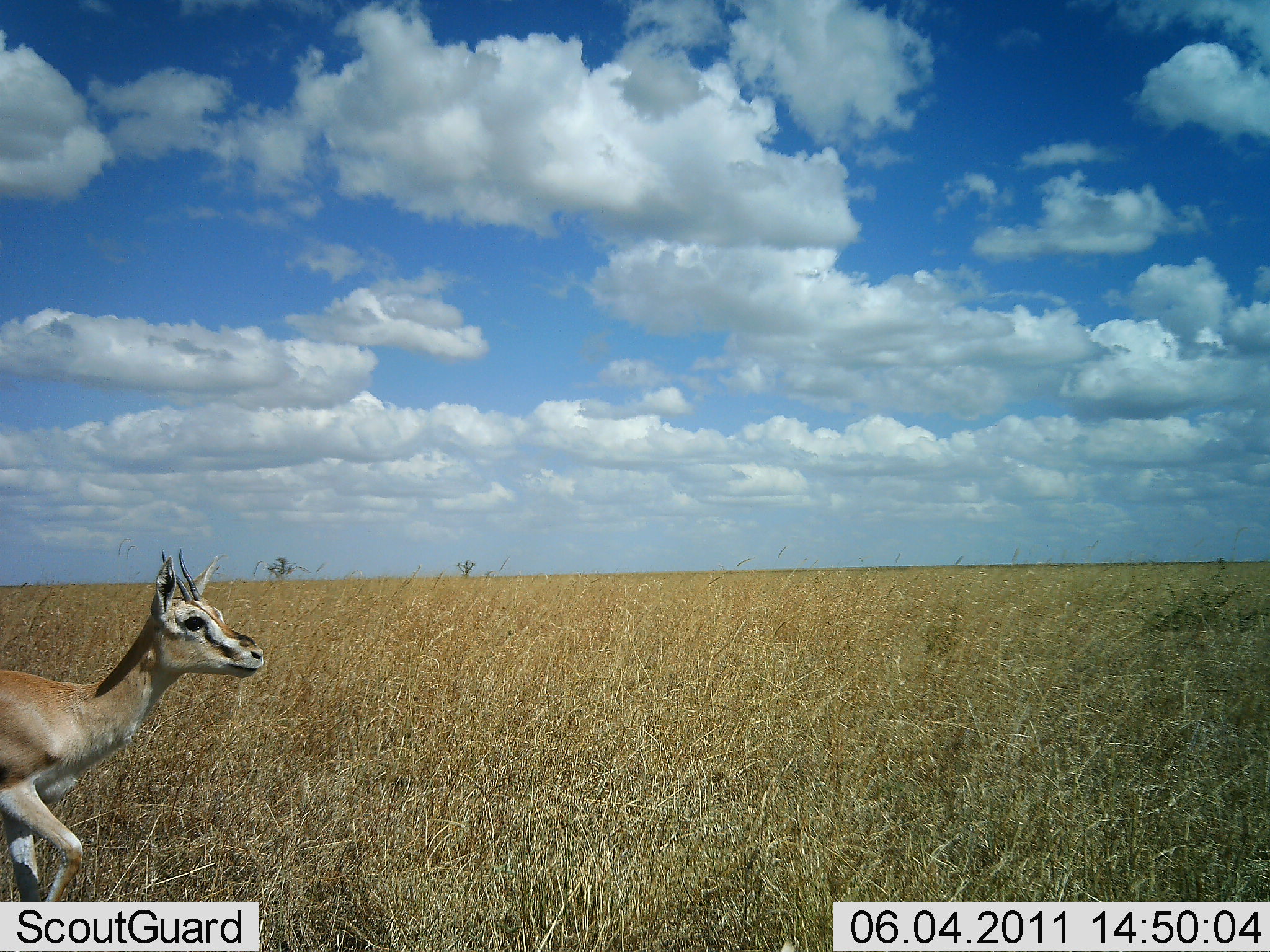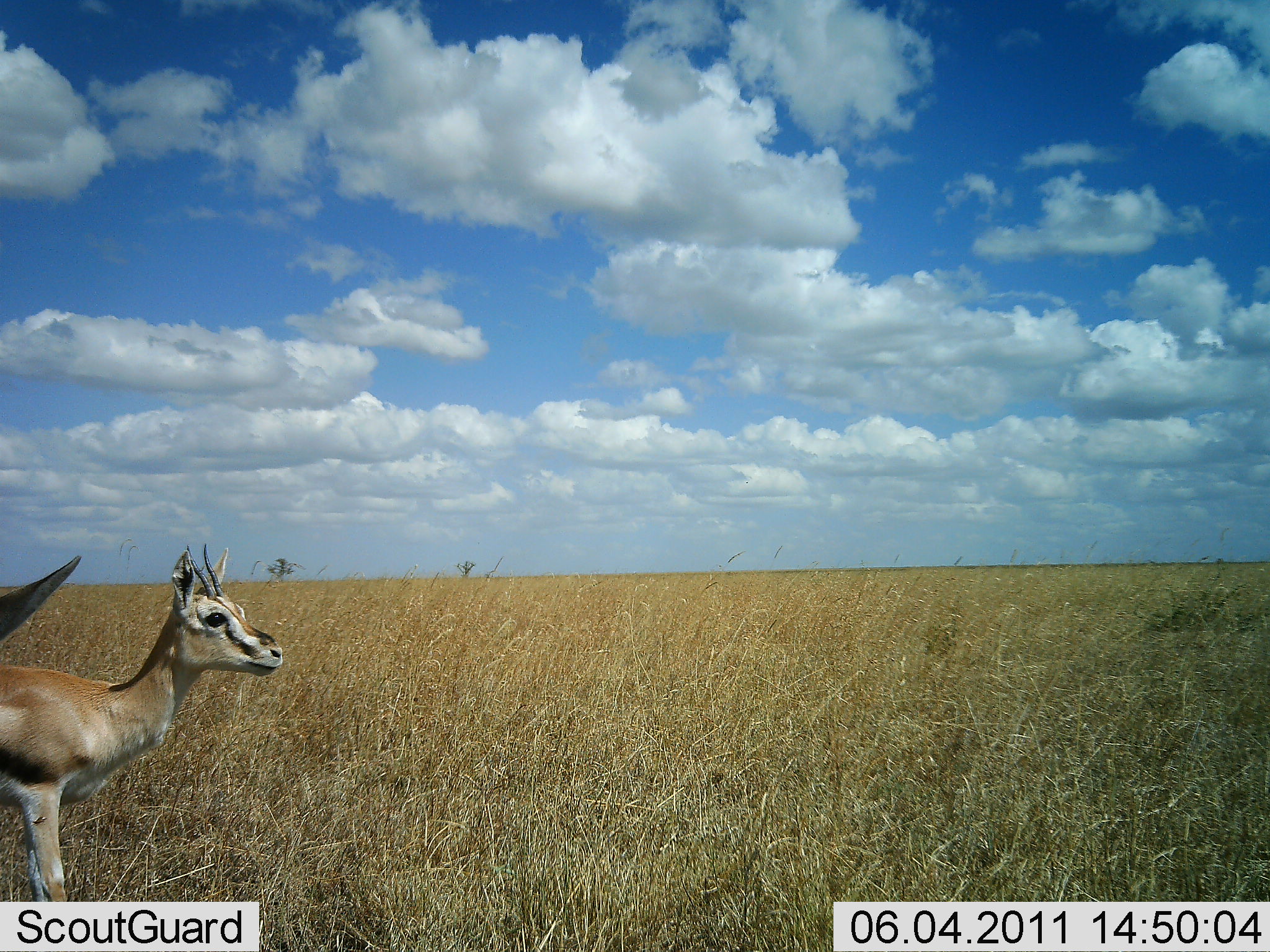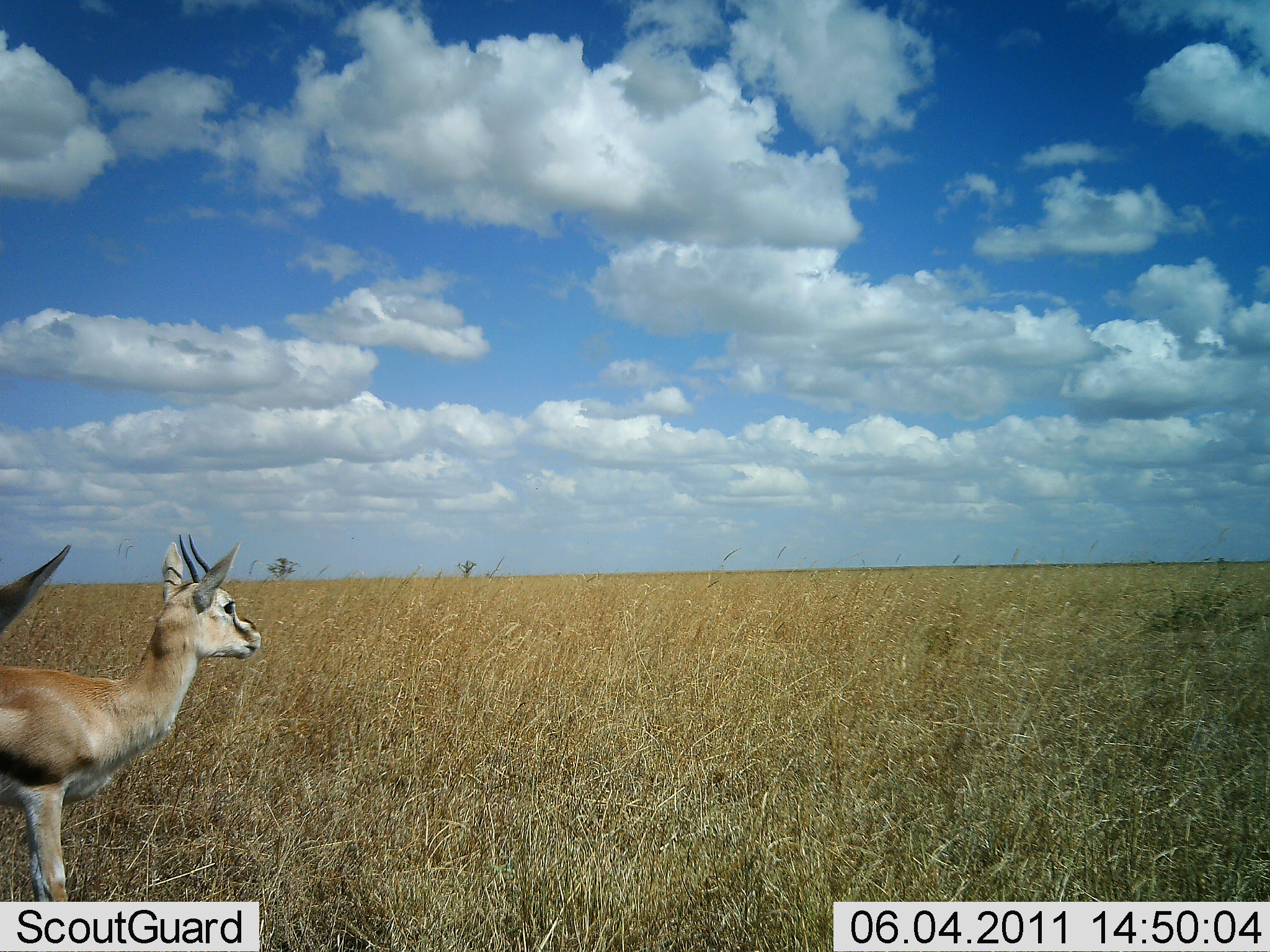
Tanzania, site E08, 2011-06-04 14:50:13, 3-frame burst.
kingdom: Animalia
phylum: Chordata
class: Mammalia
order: Artiodactyla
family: Bovidae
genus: Eudorcas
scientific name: Eudorcas thomsonii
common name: thomson's gazelle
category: gazellethomsons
Gazellethomsons (thomson's gazelle) (Eudorcas thomsonii), count 2. Behavior (volunteer vote fractions): standing 92%, resting 0%, moving 8%, interacting 8%. Young present (vote fraction): 0%. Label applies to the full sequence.